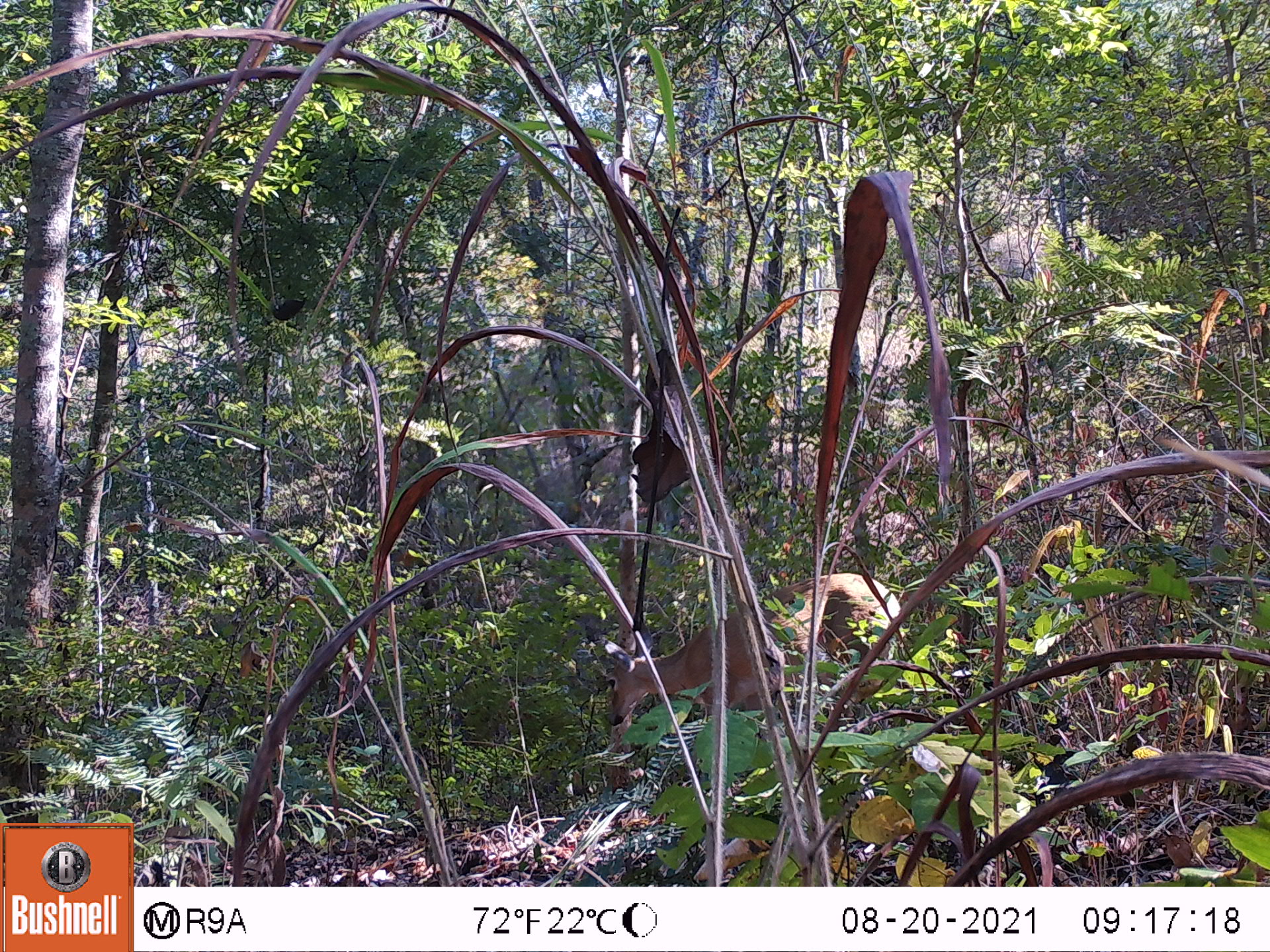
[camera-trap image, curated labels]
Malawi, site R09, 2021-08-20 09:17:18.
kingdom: Animalia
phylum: Chordata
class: Mammalia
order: Artiodactyla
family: Bovidae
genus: Sylvicapra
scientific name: Sylvicapra grimmia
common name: common duiker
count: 1